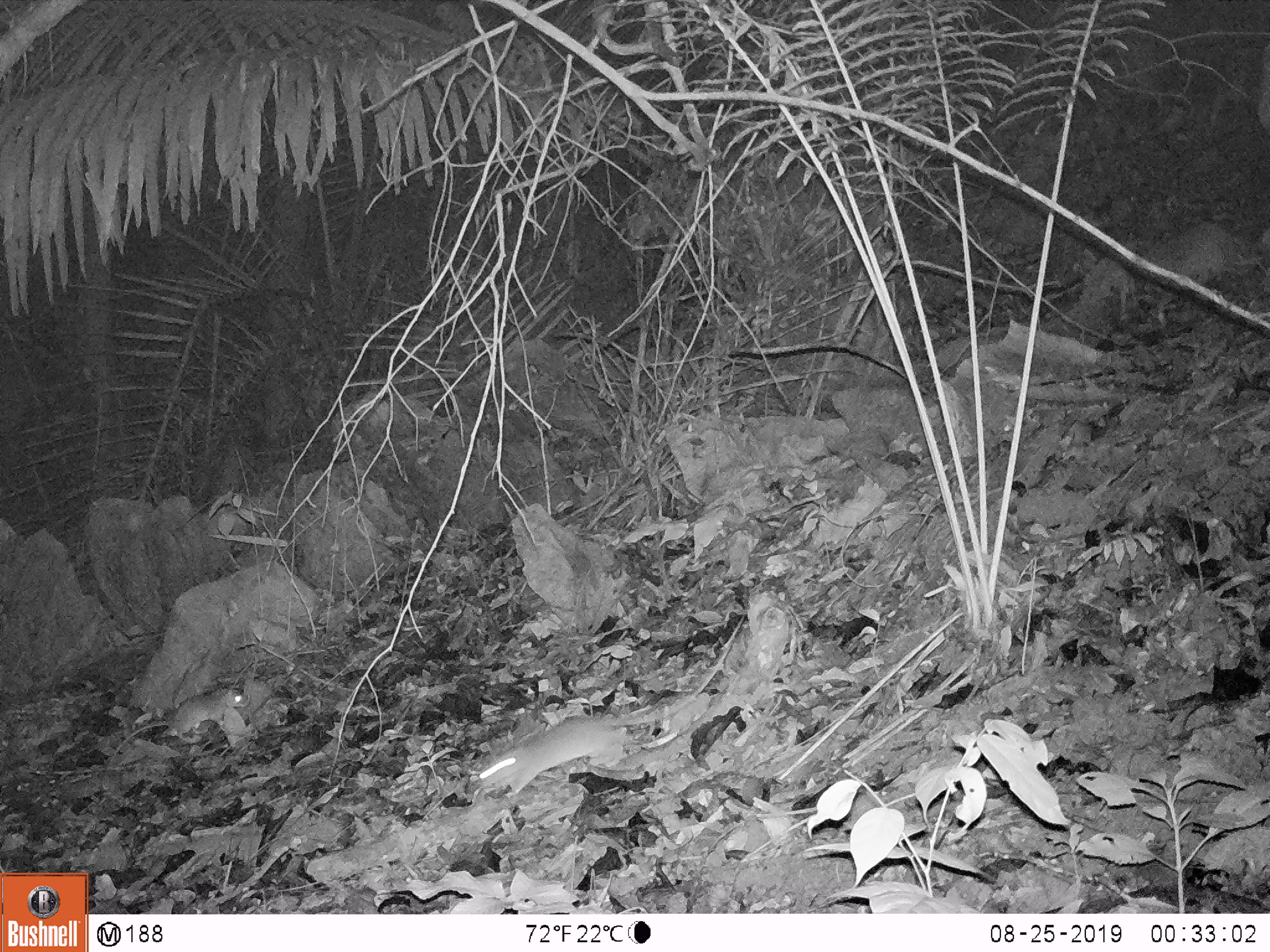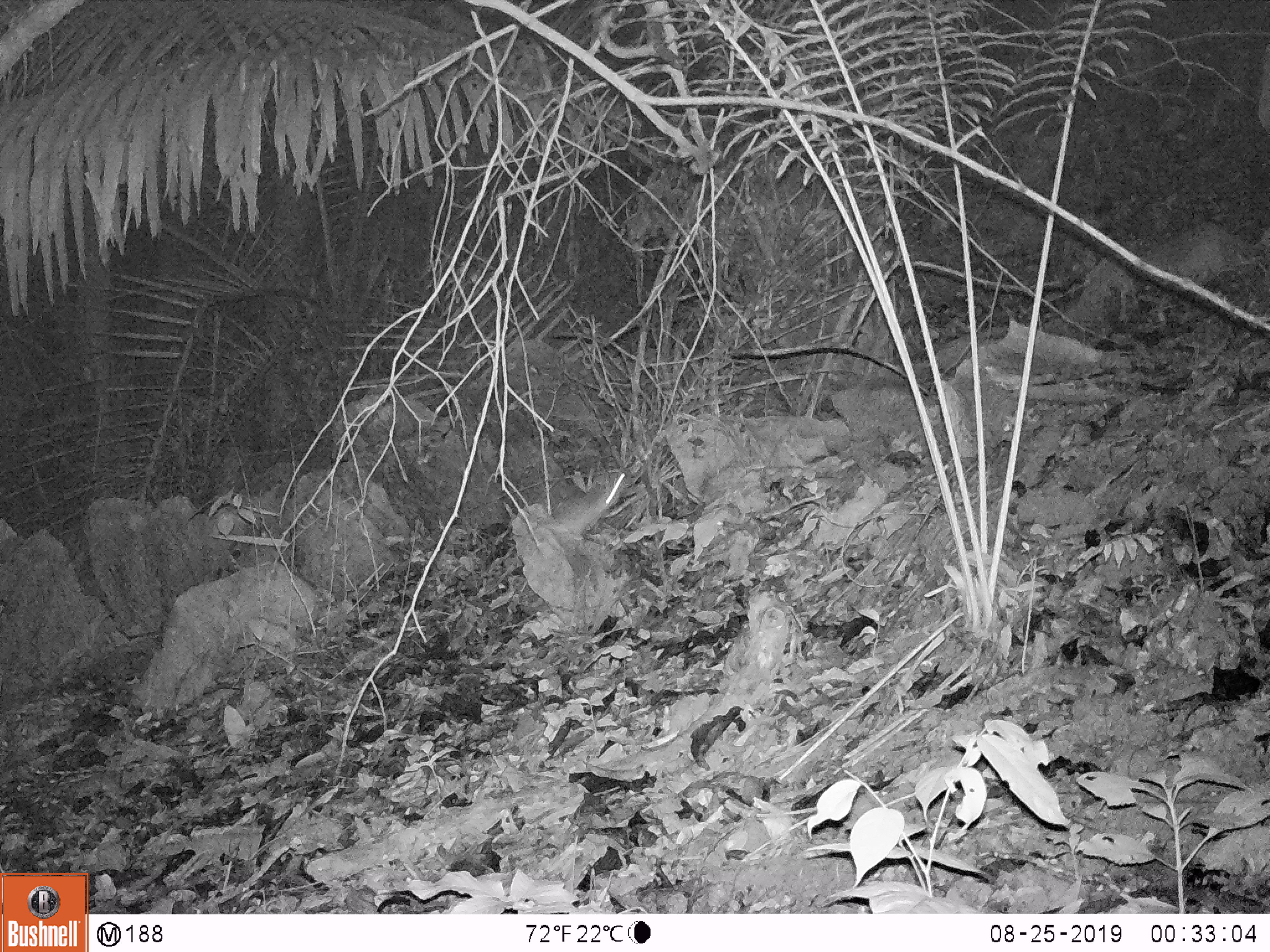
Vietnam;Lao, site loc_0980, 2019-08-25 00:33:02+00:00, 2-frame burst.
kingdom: Animalia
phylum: Chordata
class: Mammalia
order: Rodentia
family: Muridae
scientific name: Muridae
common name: old-world mice and rats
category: unidentified murid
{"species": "unidentified murid (old-world mice and rats) (Muridae)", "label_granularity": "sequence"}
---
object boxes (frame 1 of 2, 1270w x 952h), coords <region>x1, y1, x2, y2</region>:
unidentified murid: <region>479, 641, 734, 797</region>; <region>106, 688, 247, 766</region>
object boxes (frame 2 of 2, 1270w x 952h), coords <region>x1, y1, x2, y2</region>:
unidentified murid: <region>554, 472, 625, 535</region>